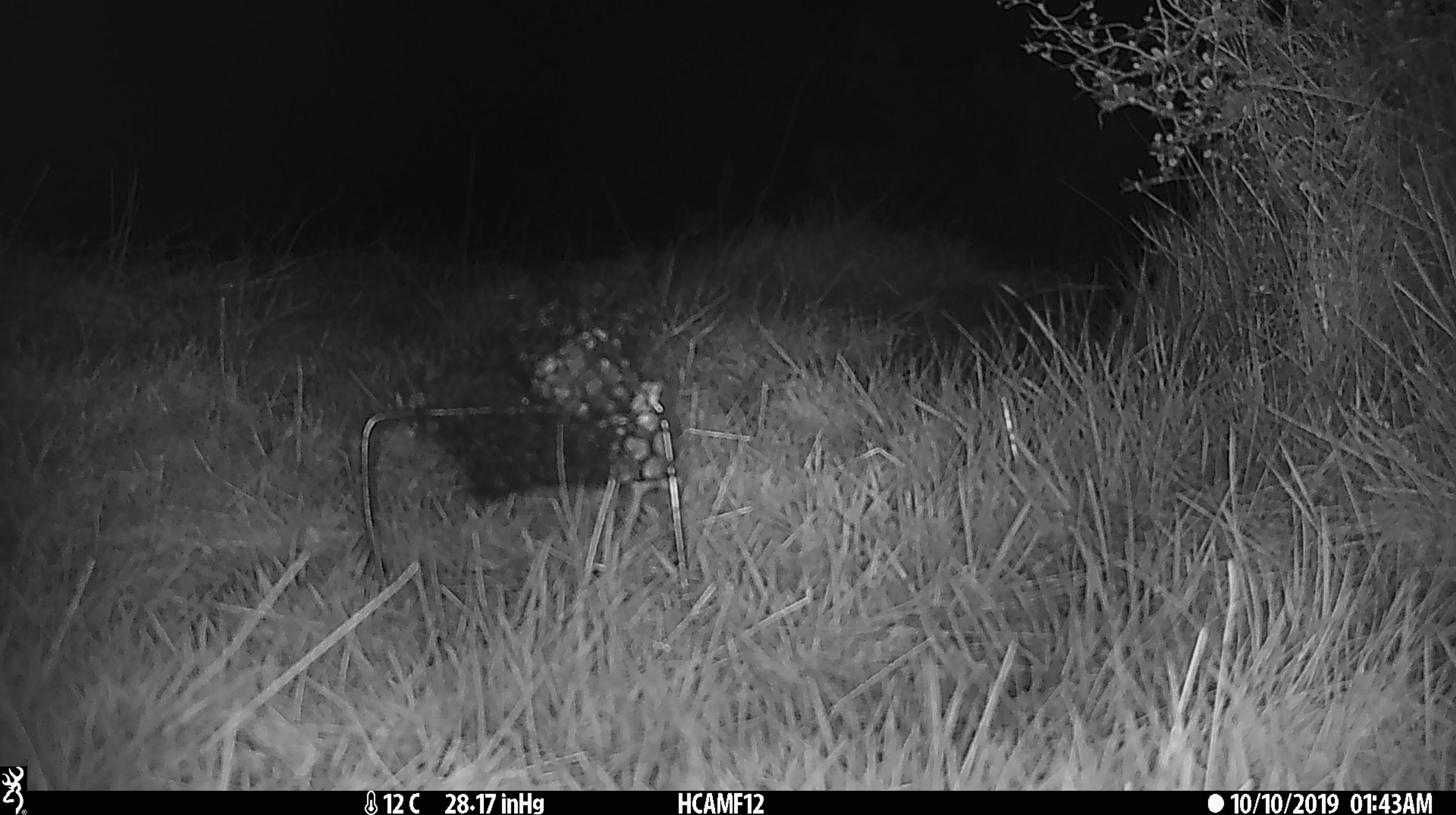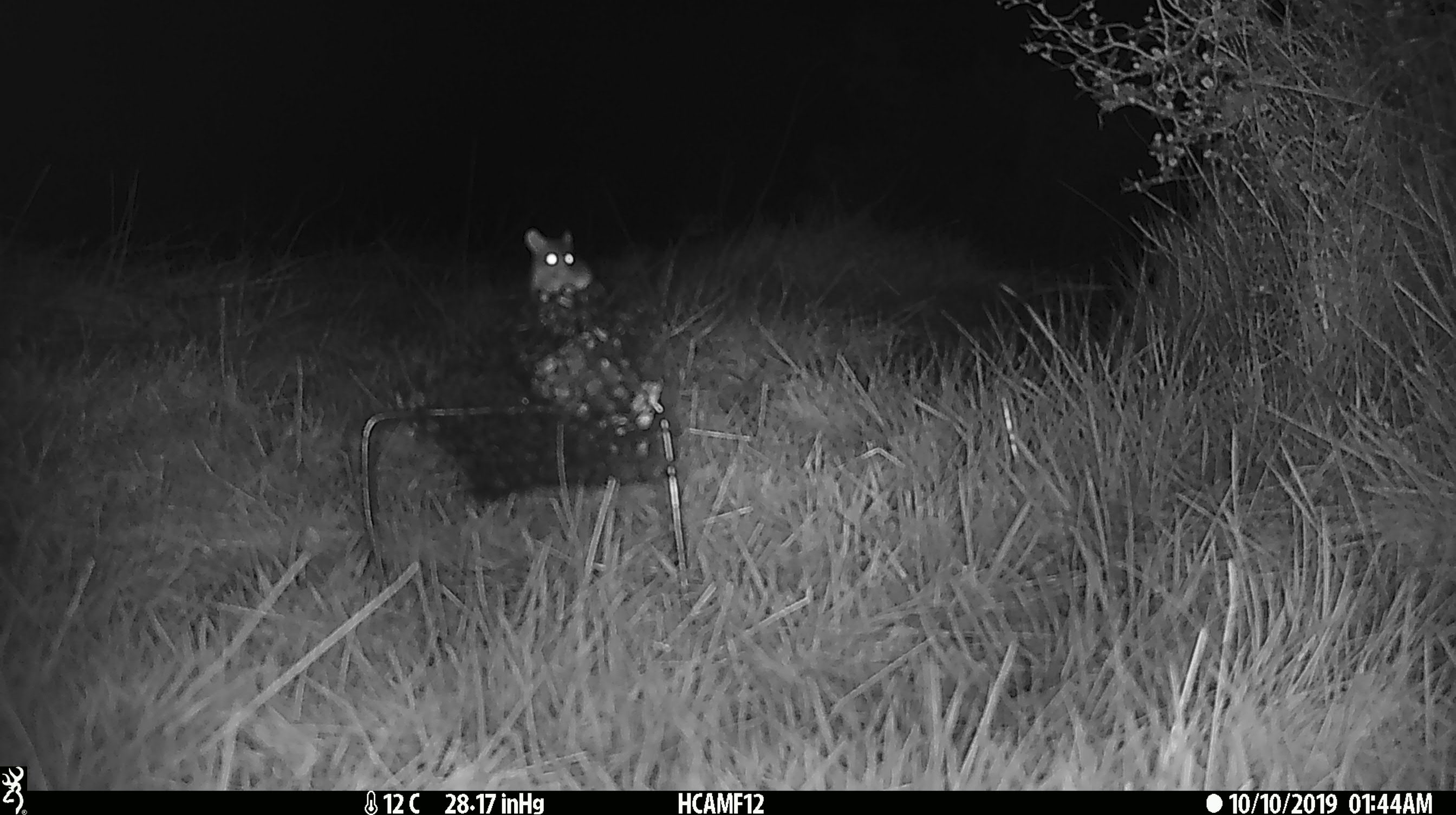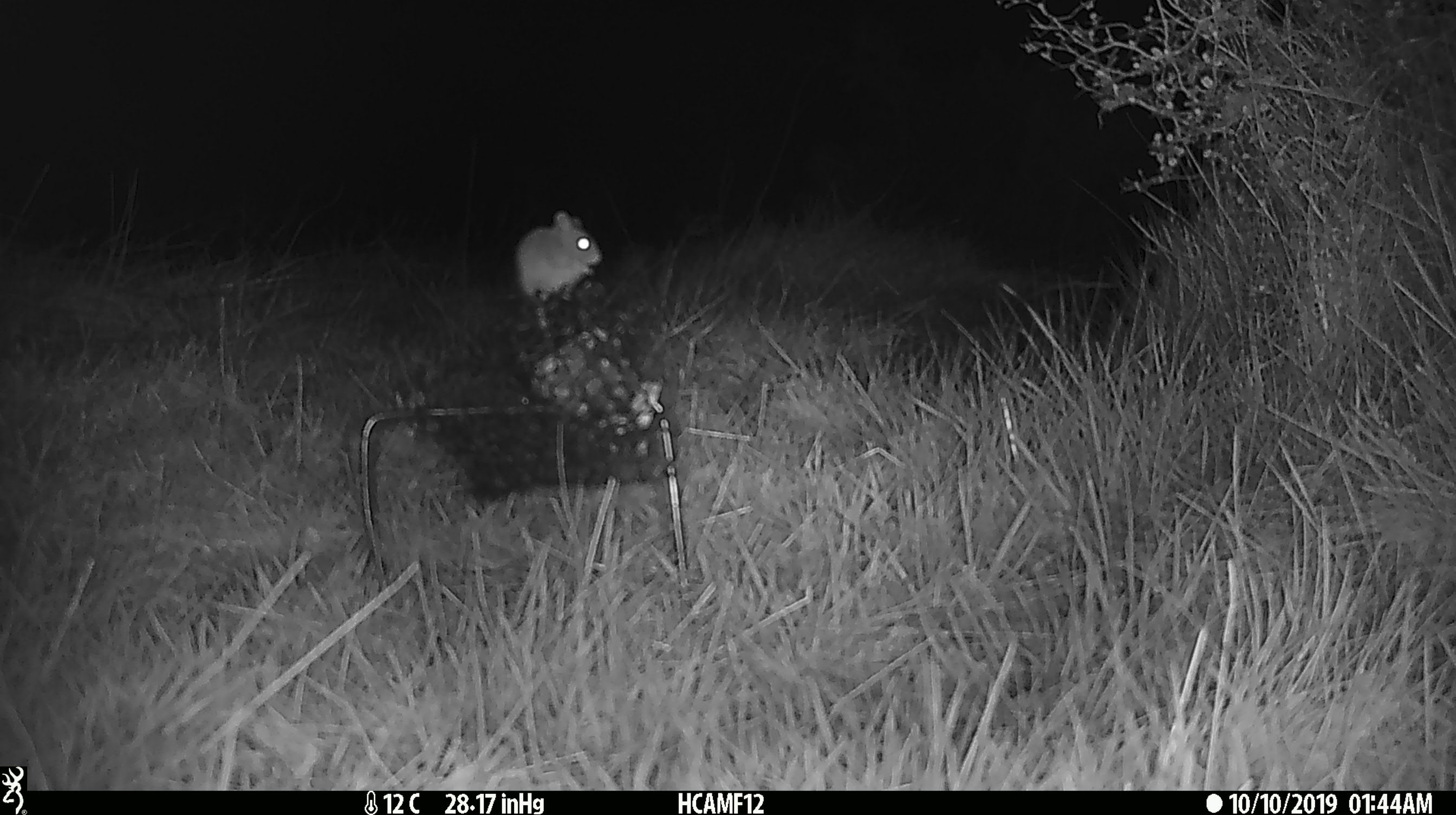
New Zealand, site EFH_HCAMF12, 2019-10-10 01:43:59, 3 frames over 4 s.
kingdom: Animalia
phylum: Chordata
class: Mammalia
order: Rodentia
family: Muridae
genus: Mus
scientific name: Mus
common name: mouse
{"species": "mouse (Mus)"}